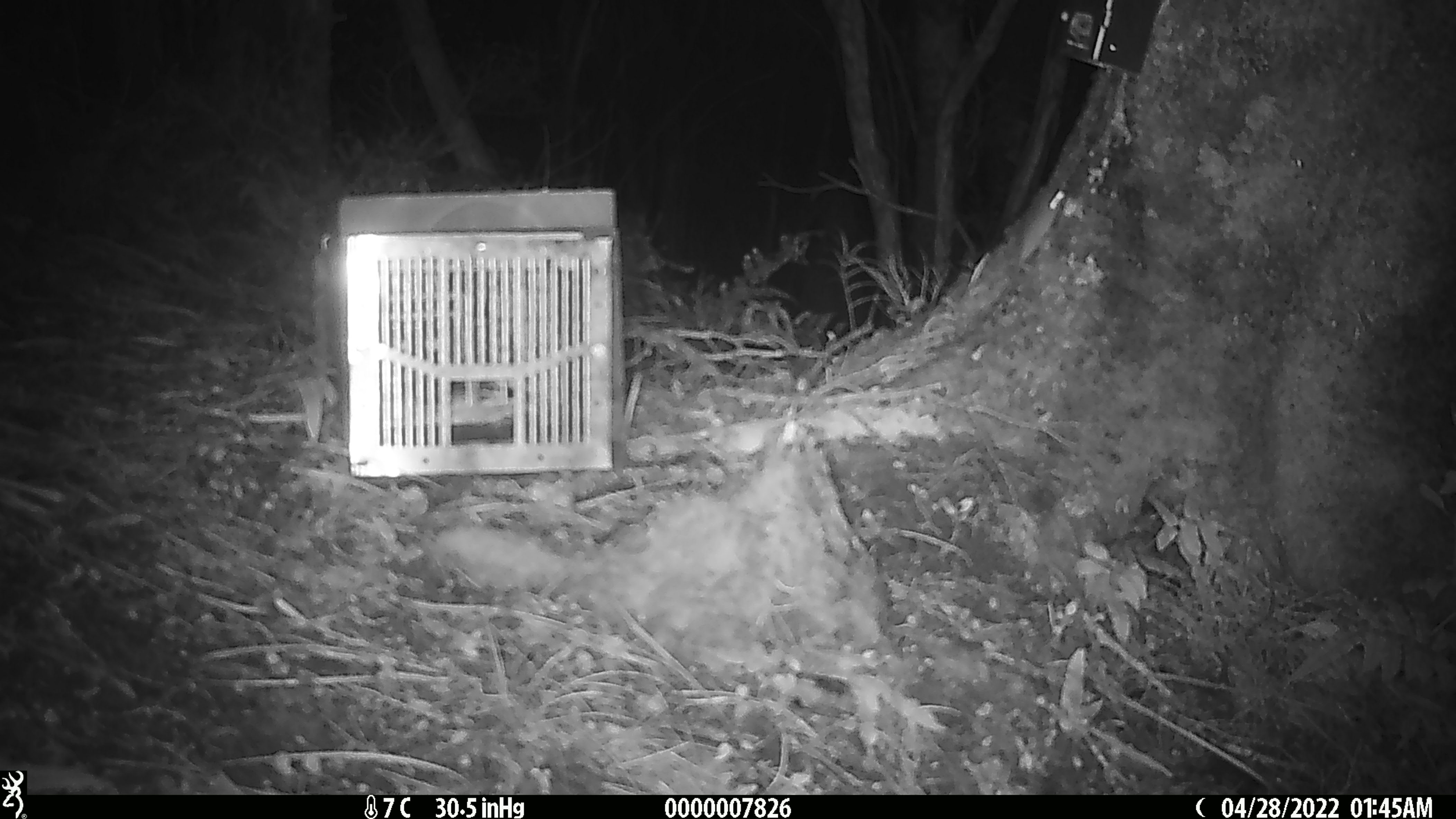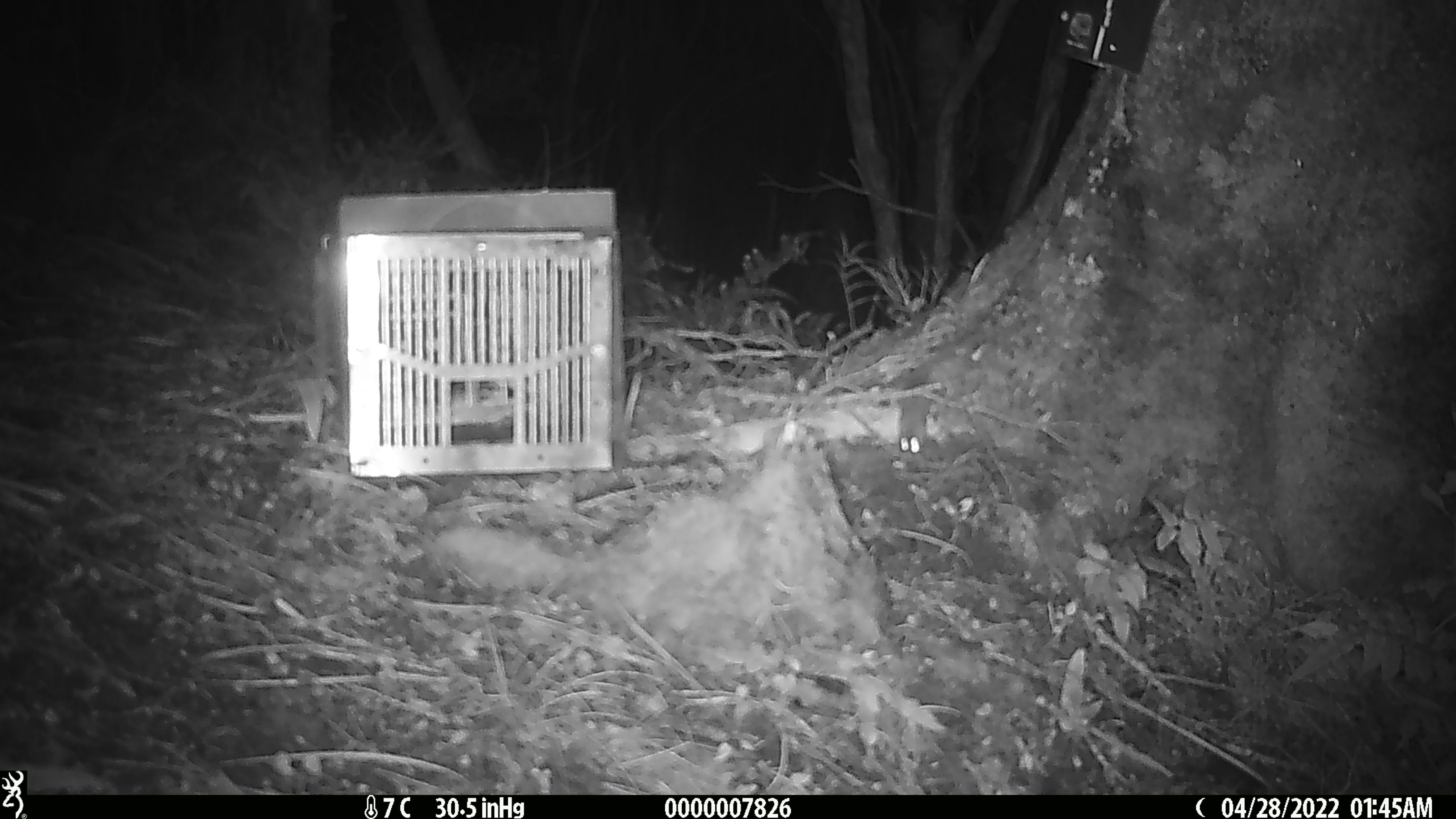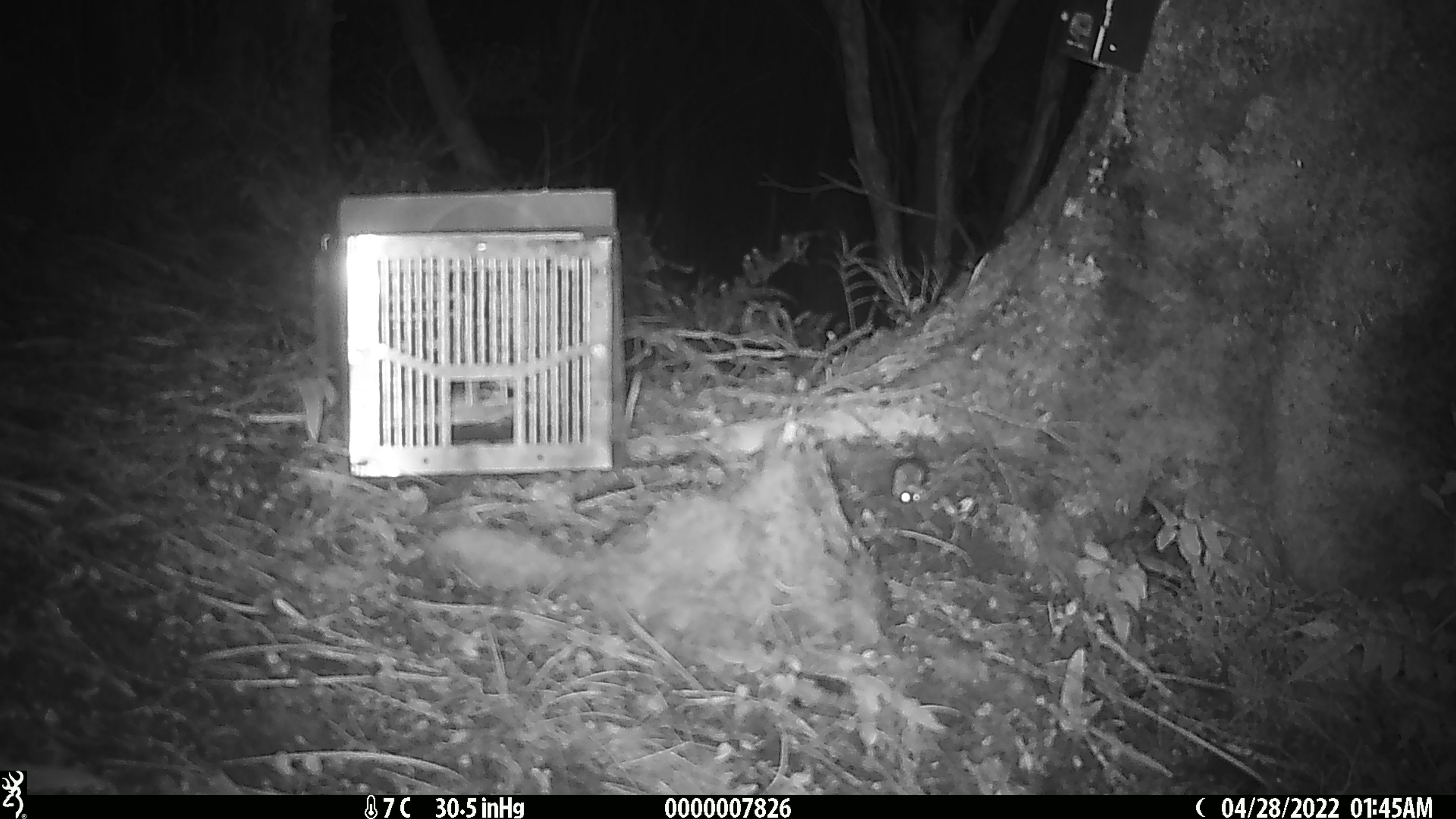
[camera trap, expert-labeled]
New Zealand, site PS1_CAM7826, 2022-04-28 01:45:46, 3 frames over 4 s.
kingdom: Animalia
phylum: Chordata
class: Mammalia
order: Rodentia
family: Muridae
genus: Mus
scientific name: Mus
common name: mouse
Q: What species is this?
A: Mouse (Mus).